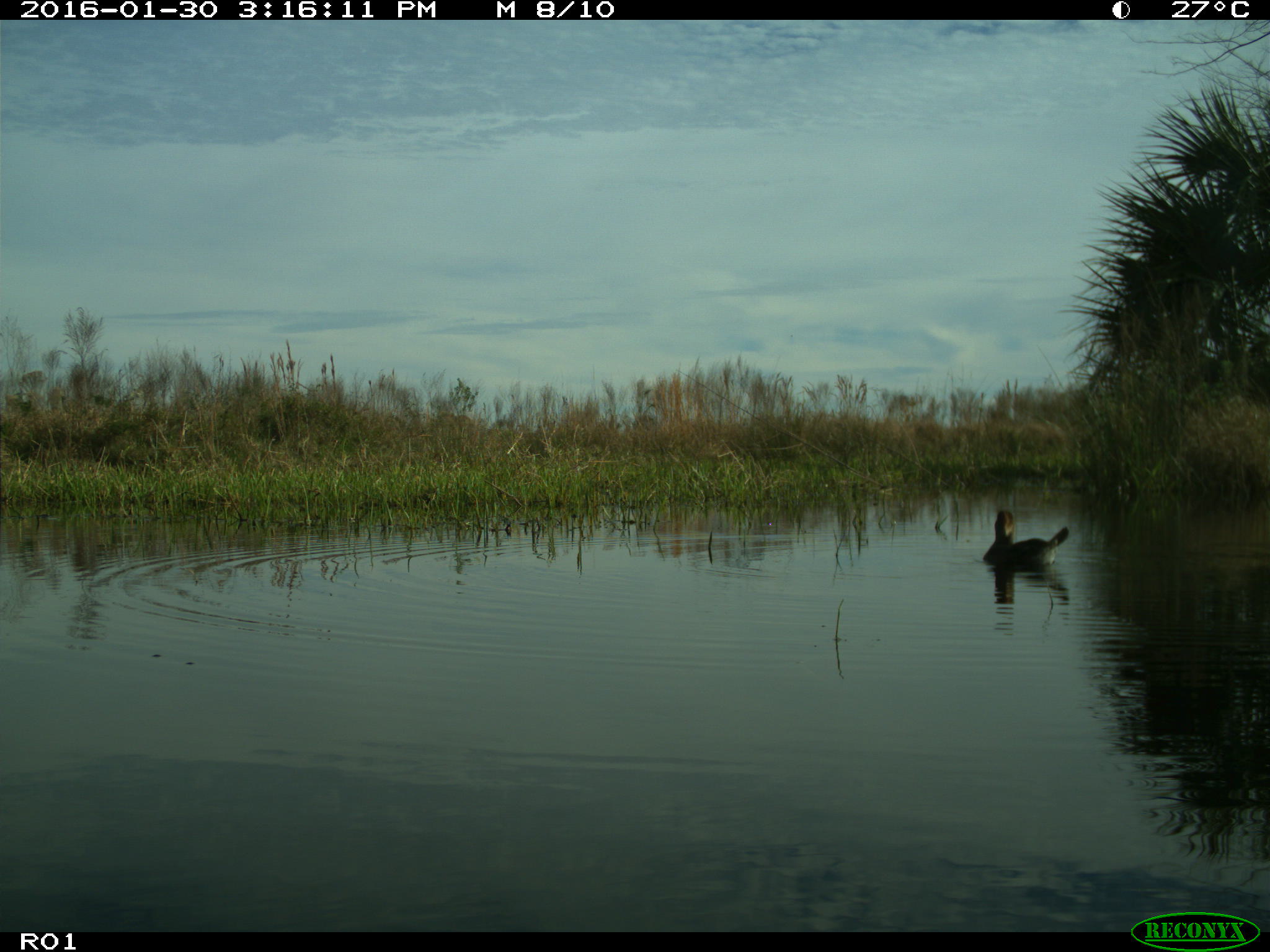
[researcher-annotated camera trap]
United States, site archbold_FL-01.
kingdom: Animalia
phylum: Chordata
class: Aves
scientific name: Aves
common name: birds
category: unidentified bird